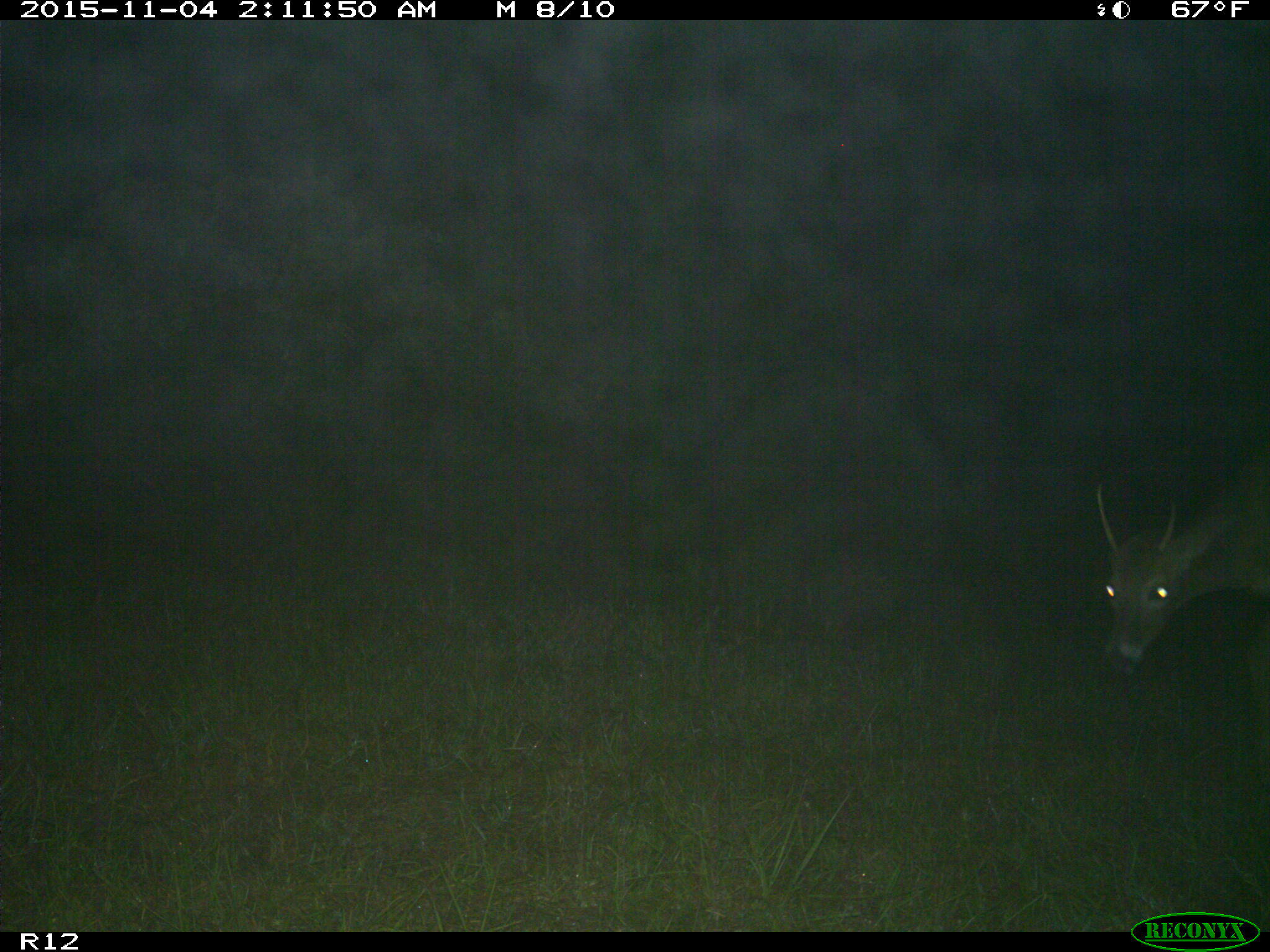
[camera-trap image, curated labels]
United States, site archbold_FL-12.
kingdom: Animalia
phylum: Chordata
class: Mammalia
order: Artiodactyla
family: Cervidae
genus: Odocoileus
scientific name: Odocoileus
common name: deer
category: unidentified deer